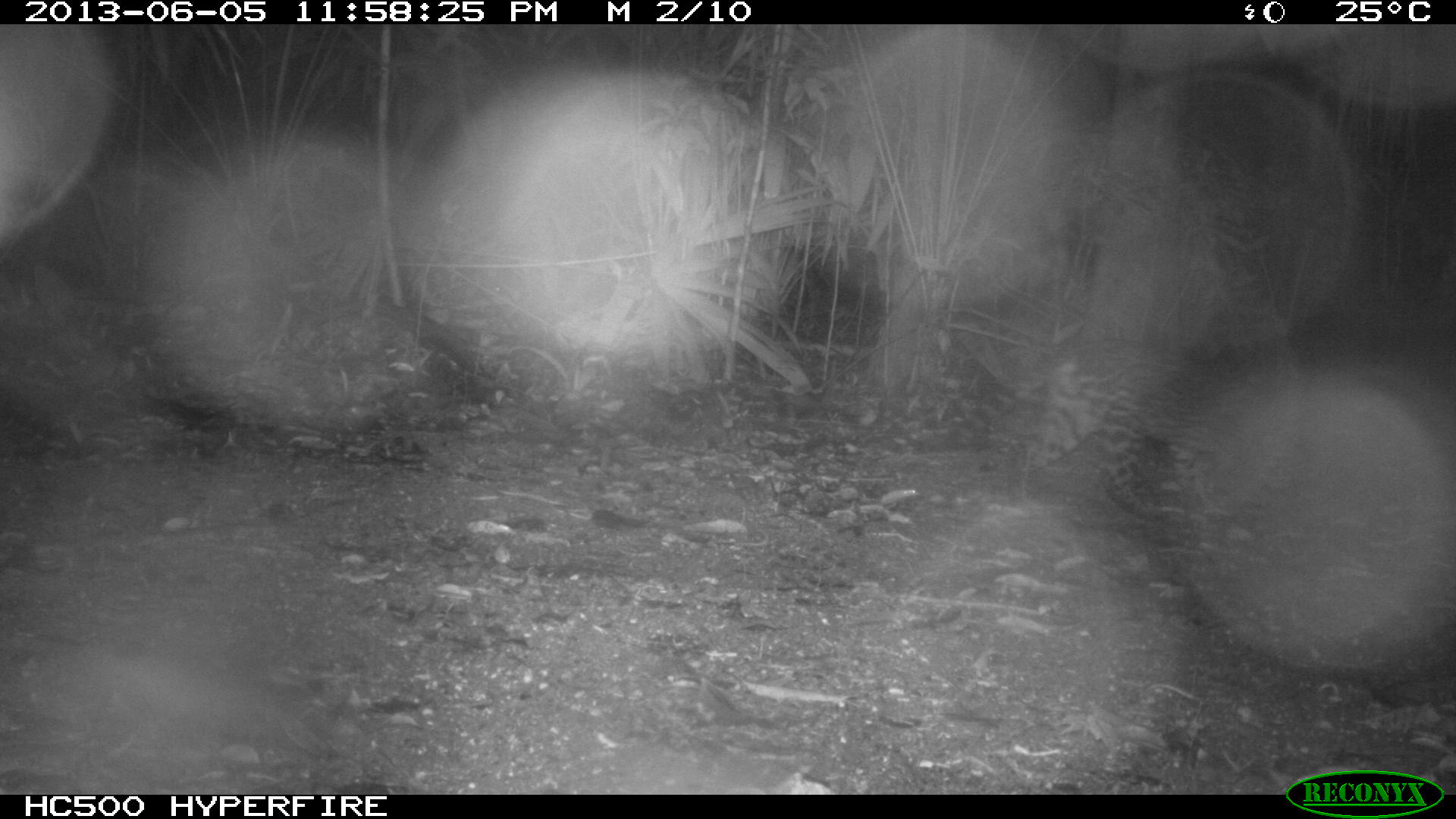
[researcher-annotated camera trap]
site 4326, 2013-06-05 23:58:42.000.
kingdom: Animalia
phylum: Chordata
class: Mammalia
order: Carnivora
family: Felidae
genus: Leopardus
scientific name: Leopardus pardalis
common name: ocelot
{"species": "Leopardus pardalis (ocelot)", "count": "1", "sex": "female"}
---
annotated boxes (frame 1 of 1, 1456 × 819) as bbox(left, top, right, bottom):
leopardus pardalis: bbox(937, 336, 1305, 525)